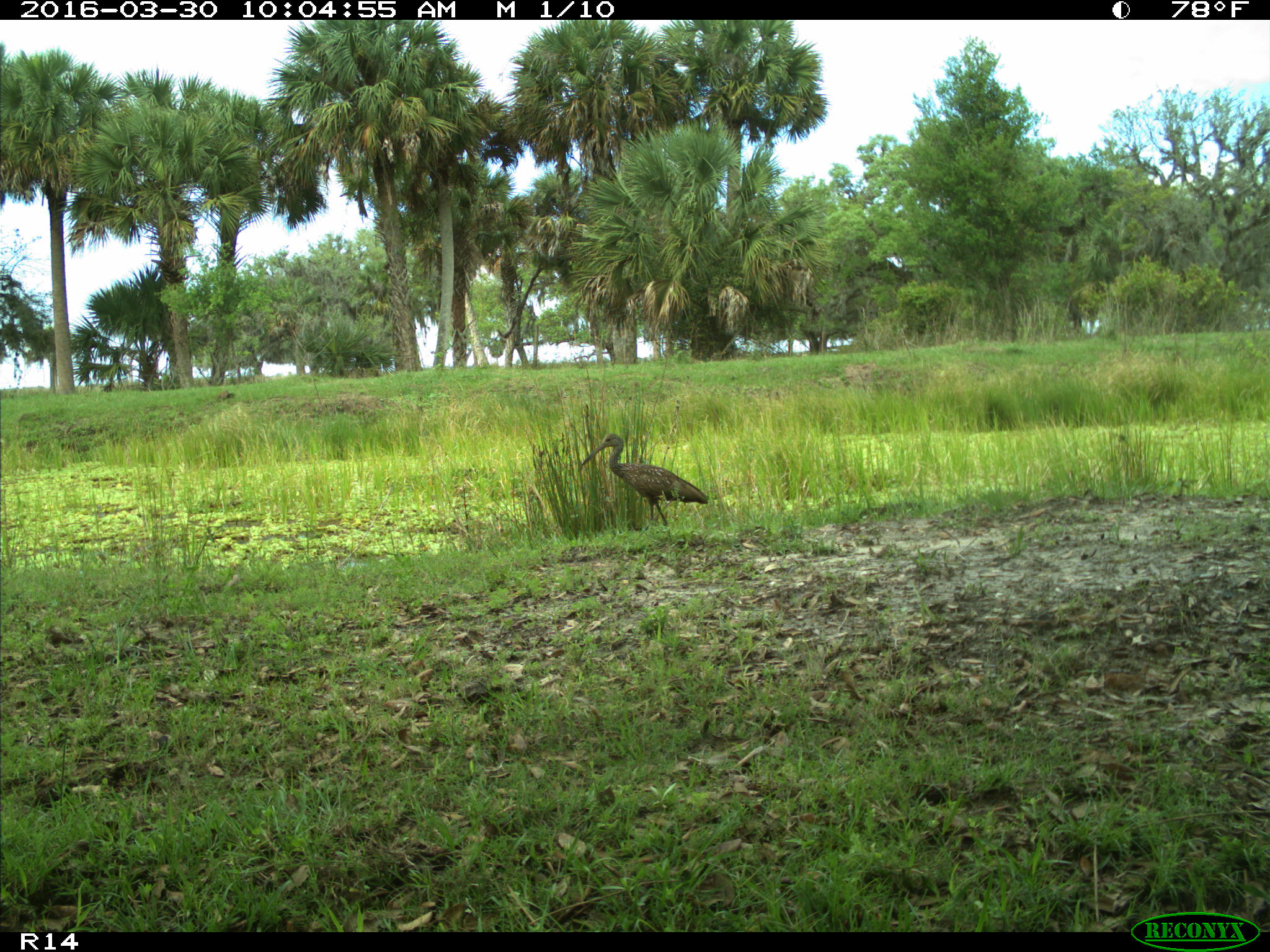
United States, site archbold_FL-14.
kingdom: Animalia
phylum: Chordata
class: Aves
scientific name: Aves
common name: birds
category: unidentified bird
Unidentified bird (birds) (Aves).